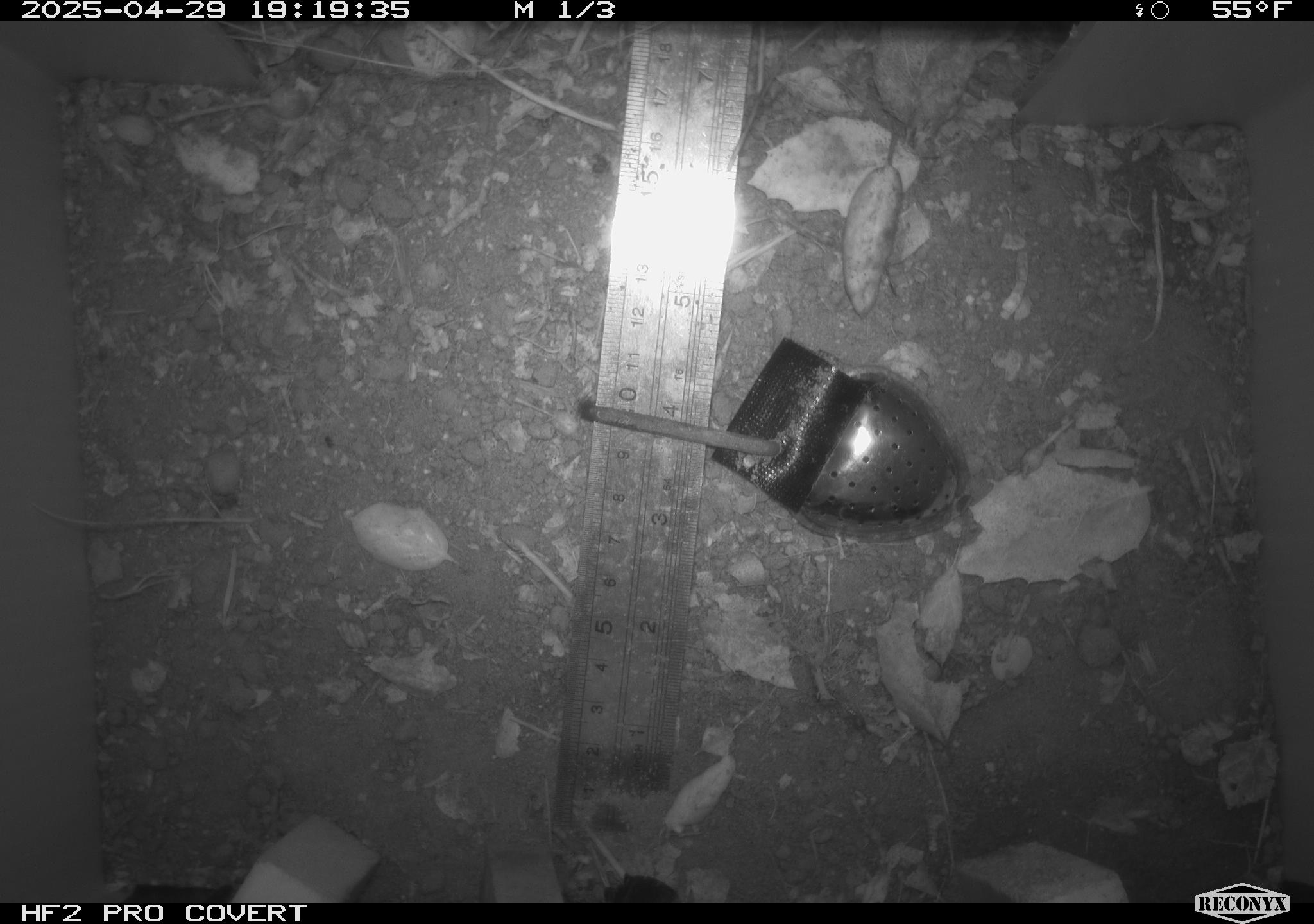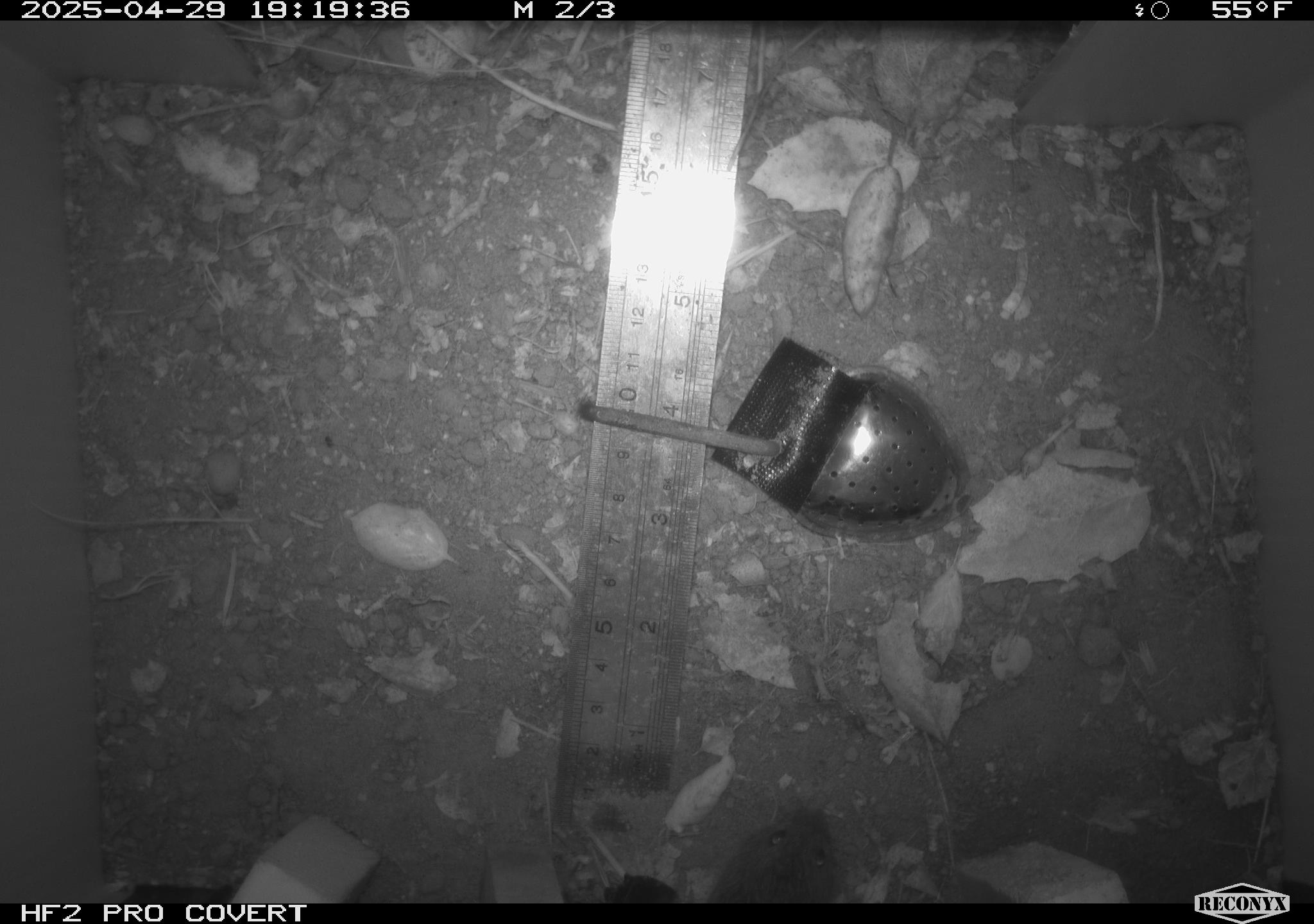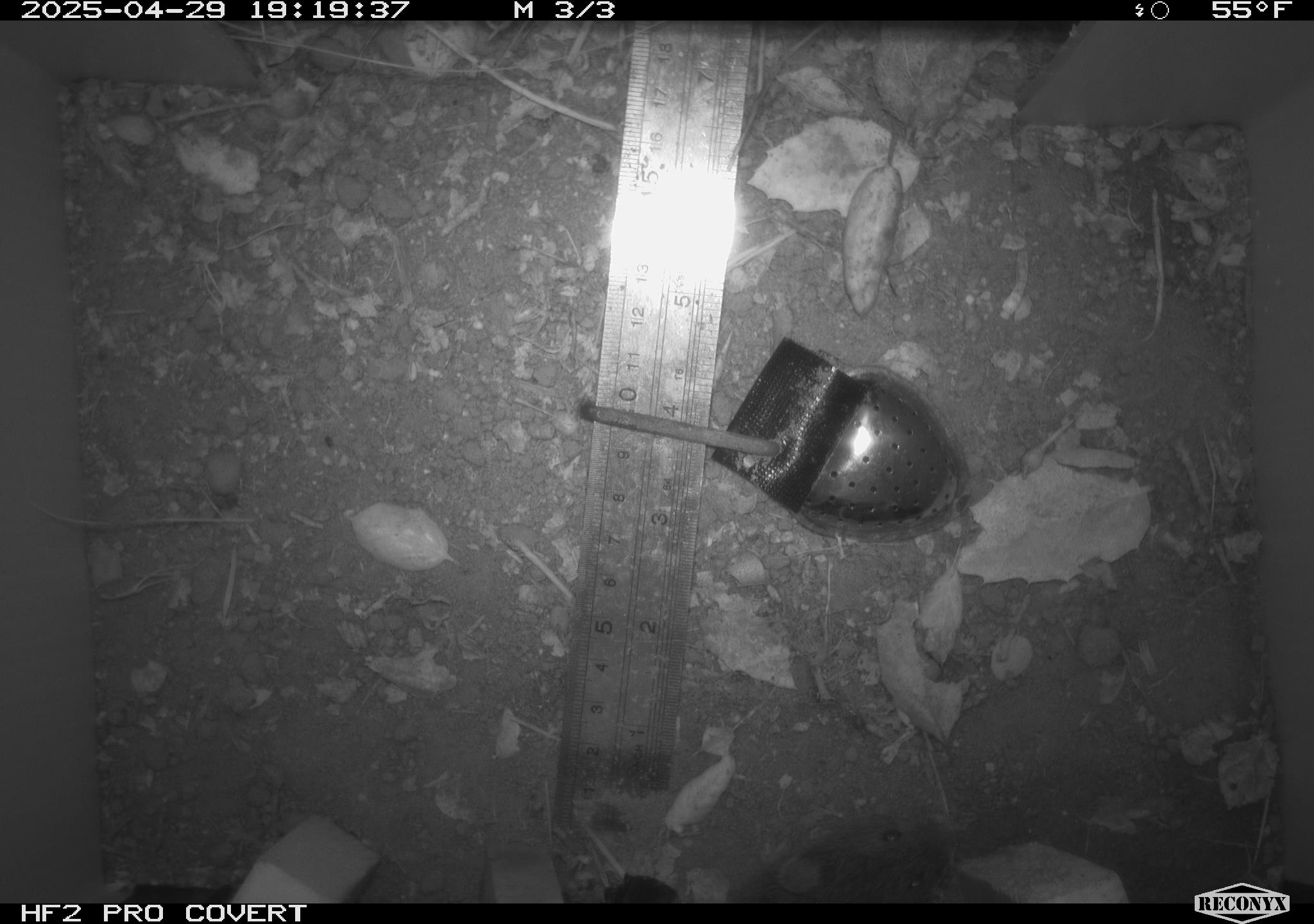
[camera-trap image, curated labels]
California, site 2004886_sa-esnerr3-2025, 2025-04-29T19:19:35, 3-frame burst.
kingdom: Animalia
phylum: Chordata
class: Mammalia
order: Rodentia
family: Cricetidae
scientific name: Arvicolinae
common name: voles, lemmings, and muskrats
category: arvicolinae subfamily